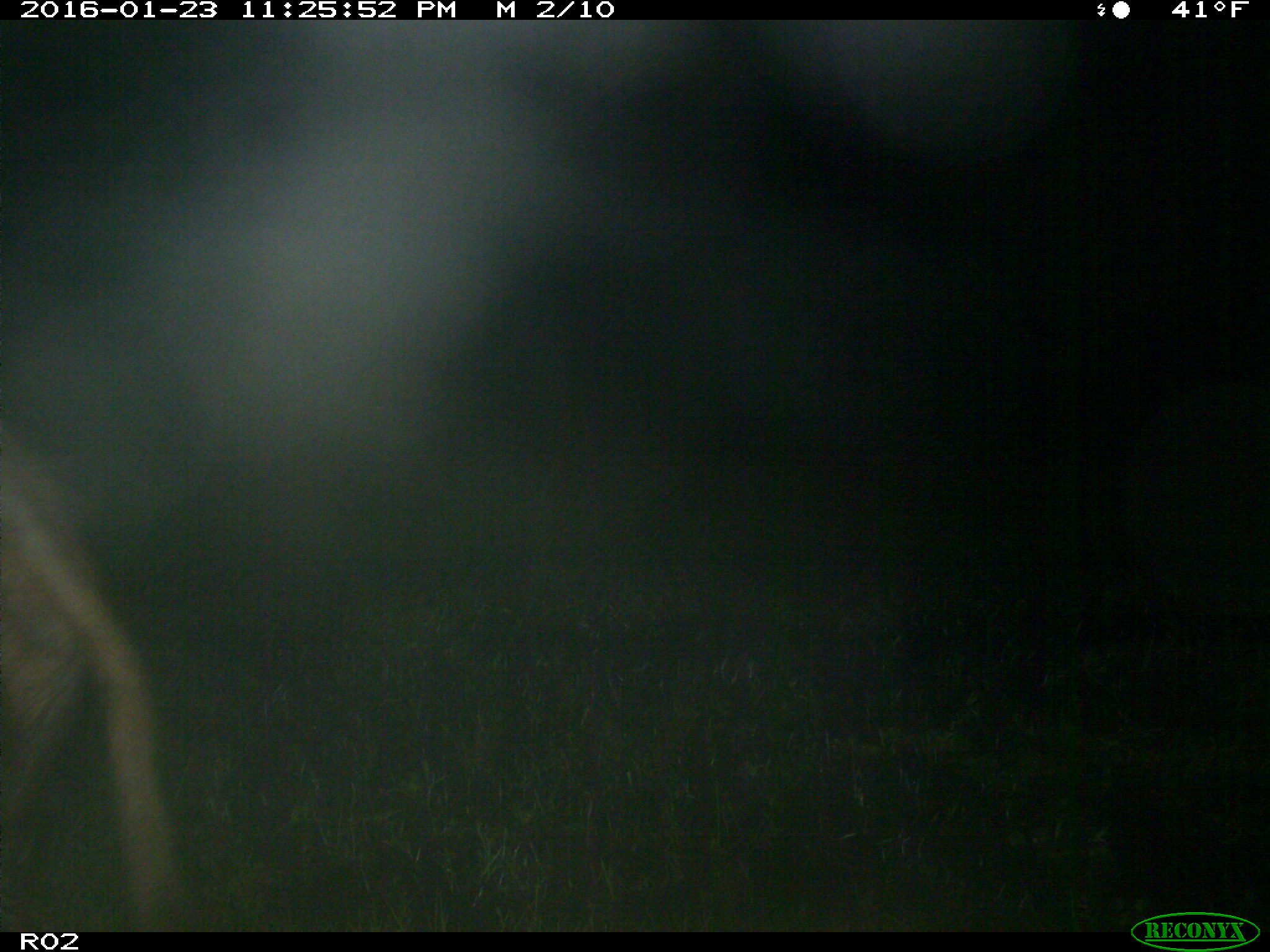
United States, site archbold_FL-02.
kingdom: Animalia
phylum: Chordata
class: Mammalia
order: Artiodactyla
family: Suidae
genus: Sus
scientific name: Sus scrofa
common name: wild boar